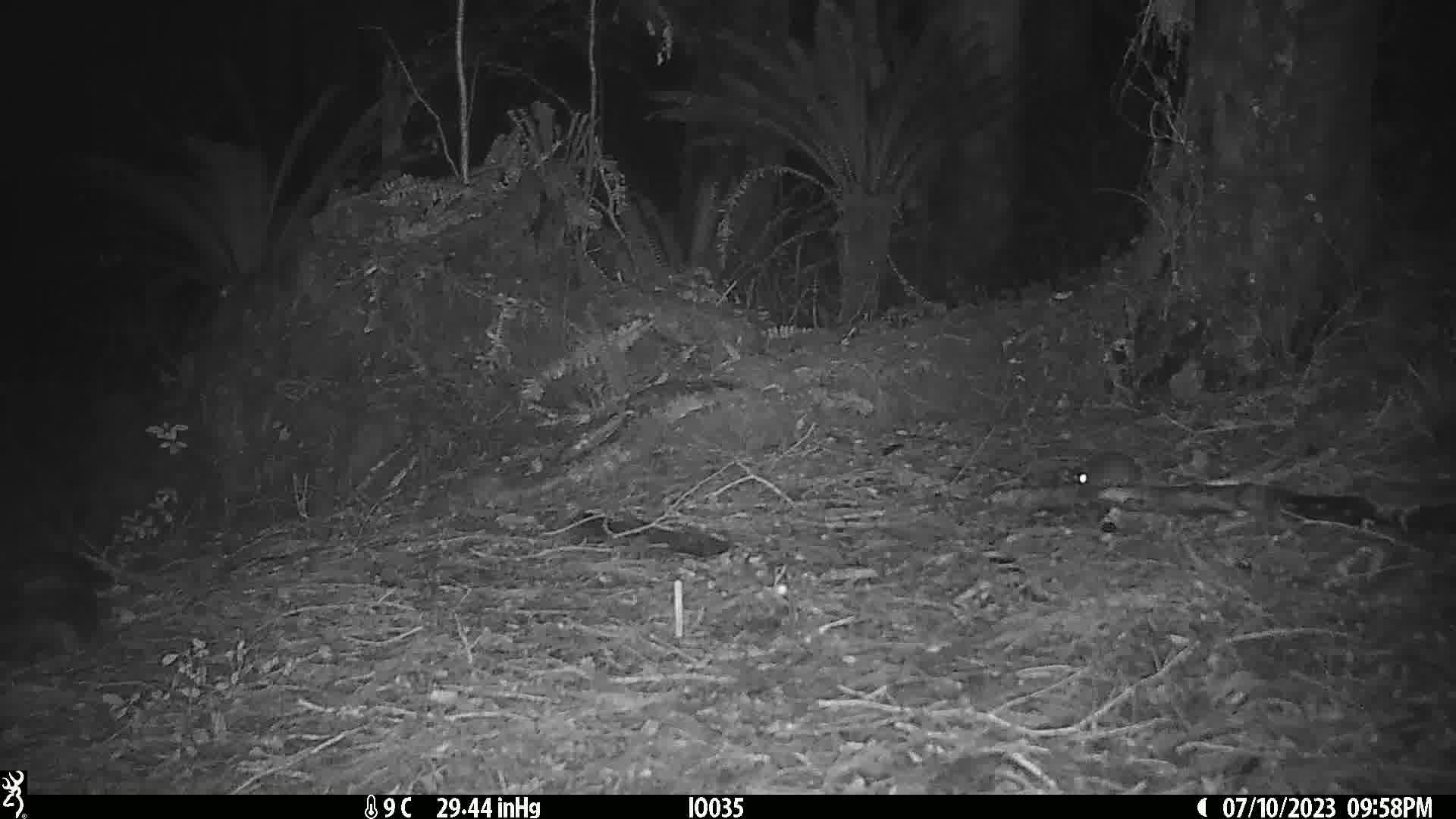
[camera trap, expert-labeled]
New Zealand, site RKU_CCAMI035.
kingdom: Animalia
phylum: Chordata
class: Mammalia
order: Rodentia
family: Muridae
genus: Rattus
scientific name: Rattus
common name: rat